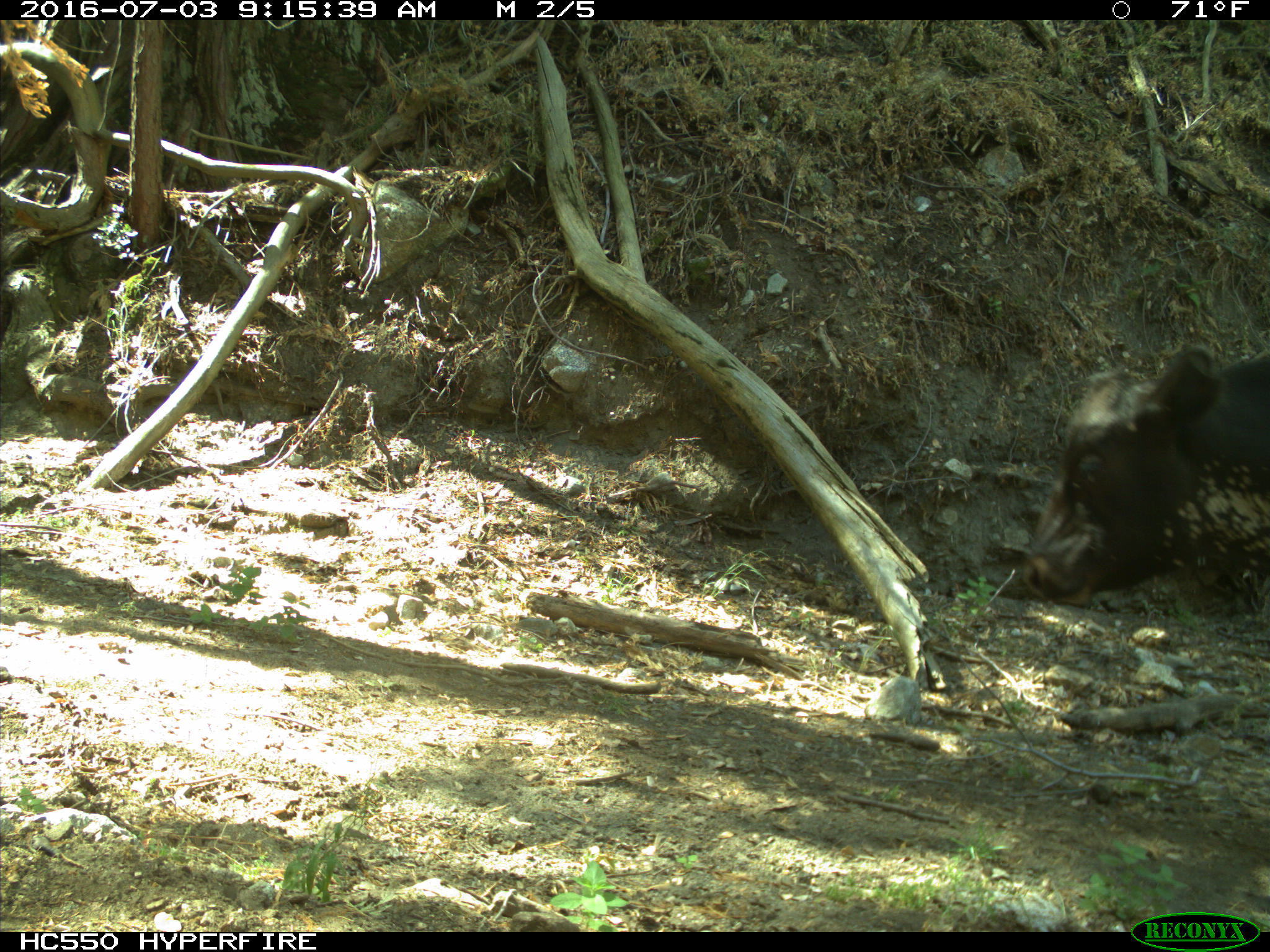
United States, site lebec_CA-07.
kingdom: Animalia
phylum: Chordata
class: Mammalia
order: Artiodactyla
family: Bovidae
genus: Bos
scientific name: Bos taurus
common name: domestic cow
Bos taurus (domestic cow).